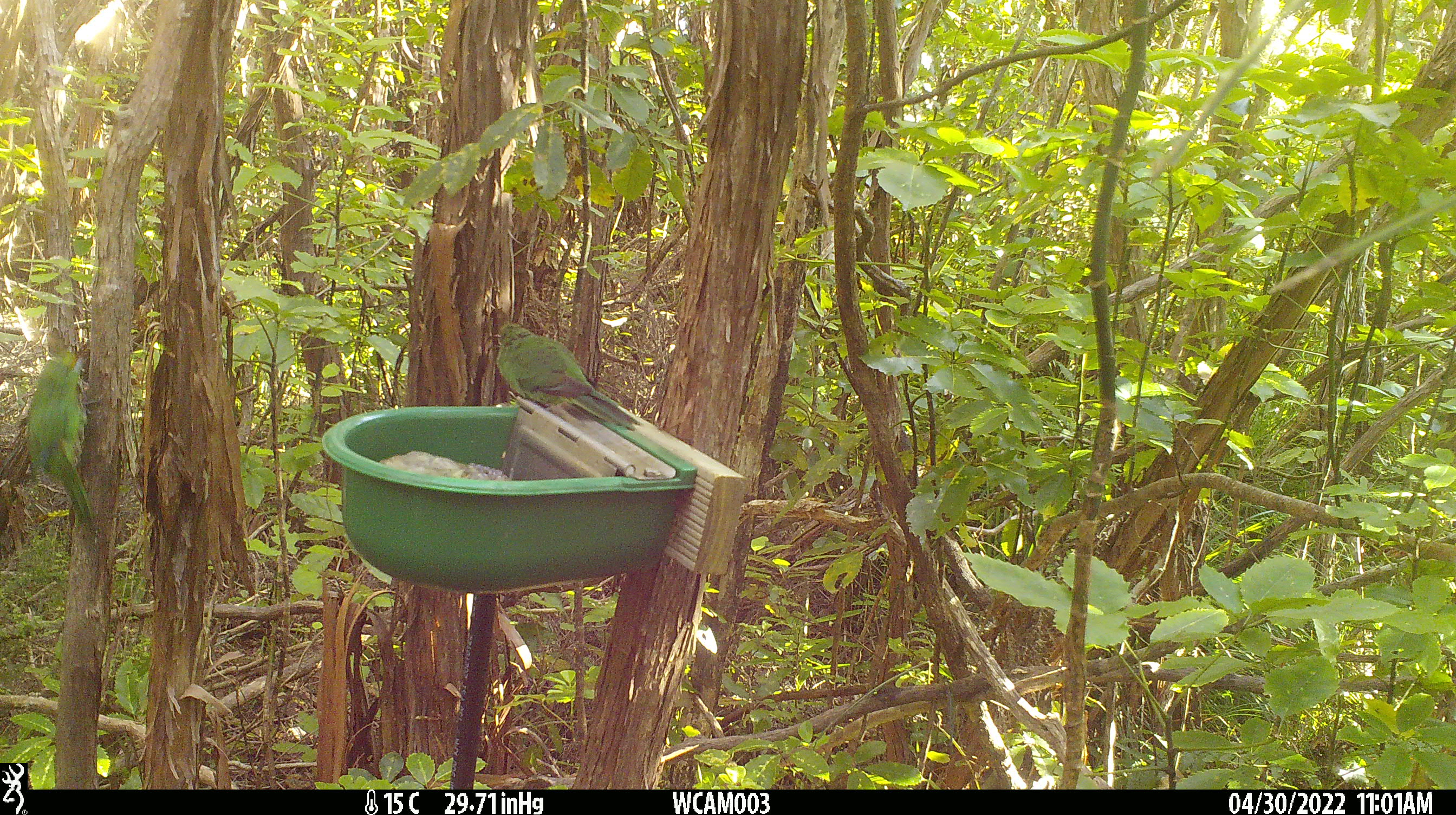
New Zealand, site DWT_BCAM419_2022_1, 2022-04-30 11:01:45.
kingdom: Animalia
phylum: Chordata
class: Aves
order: Psittaciformes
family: Psittaculidae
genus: Cyanoramphus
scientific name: Cyanoramphus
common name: parakeet